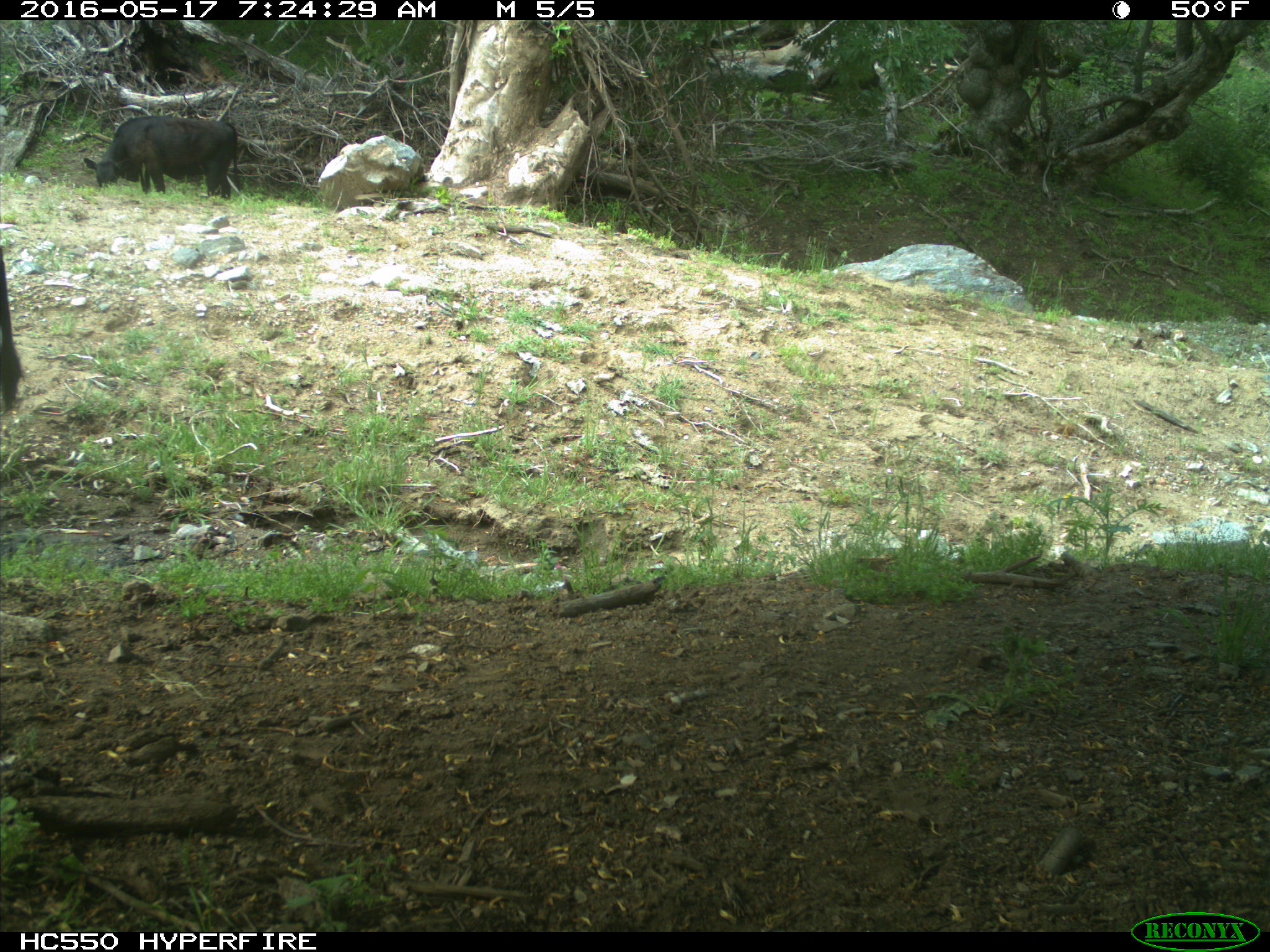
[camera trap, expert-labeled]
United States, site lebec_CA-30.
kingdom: Animalia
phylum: Chordata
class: Mammalia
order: Artiodactyla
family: Bovidae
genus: Bos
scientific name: Bos taurus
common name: domestic cow